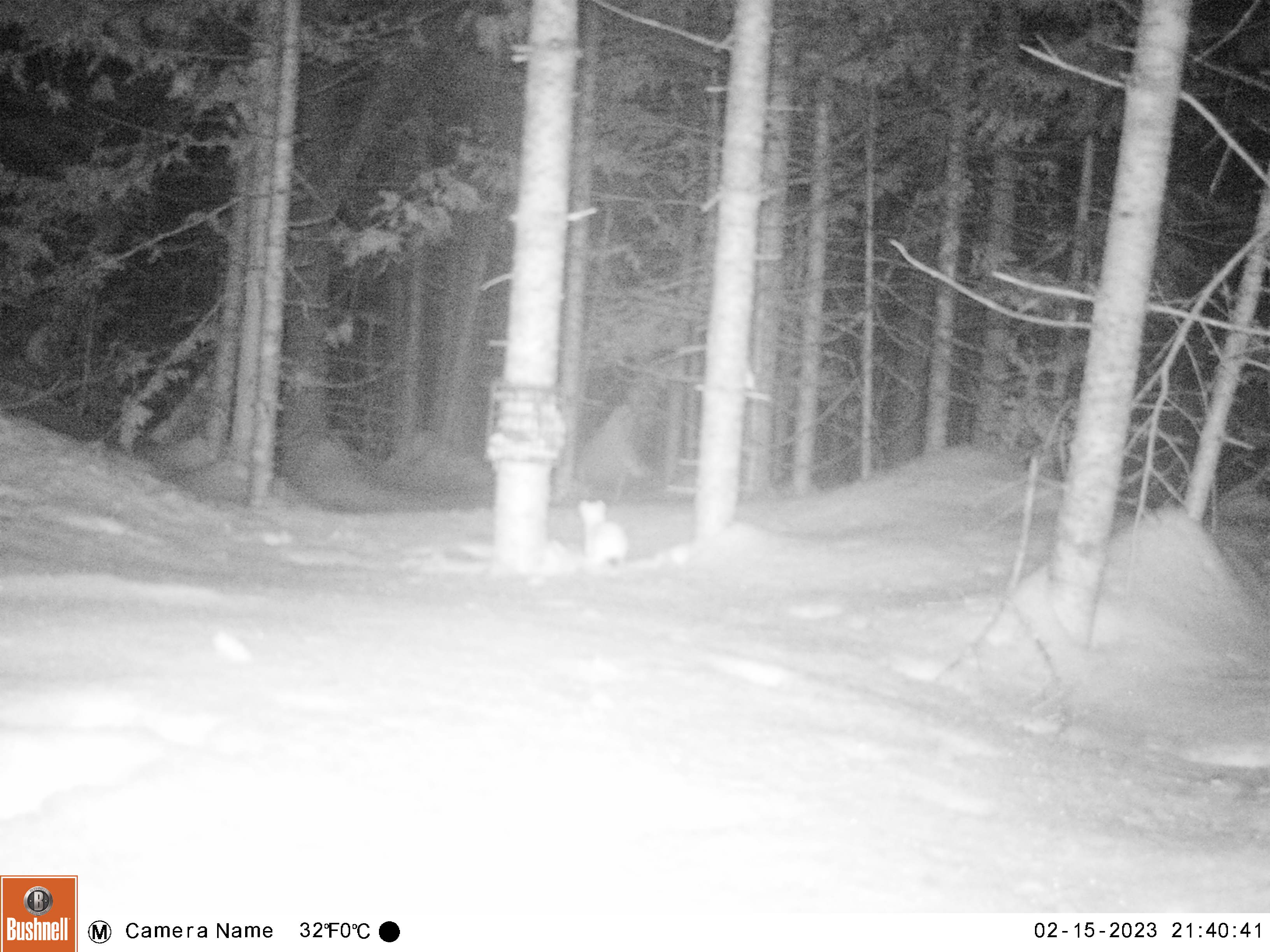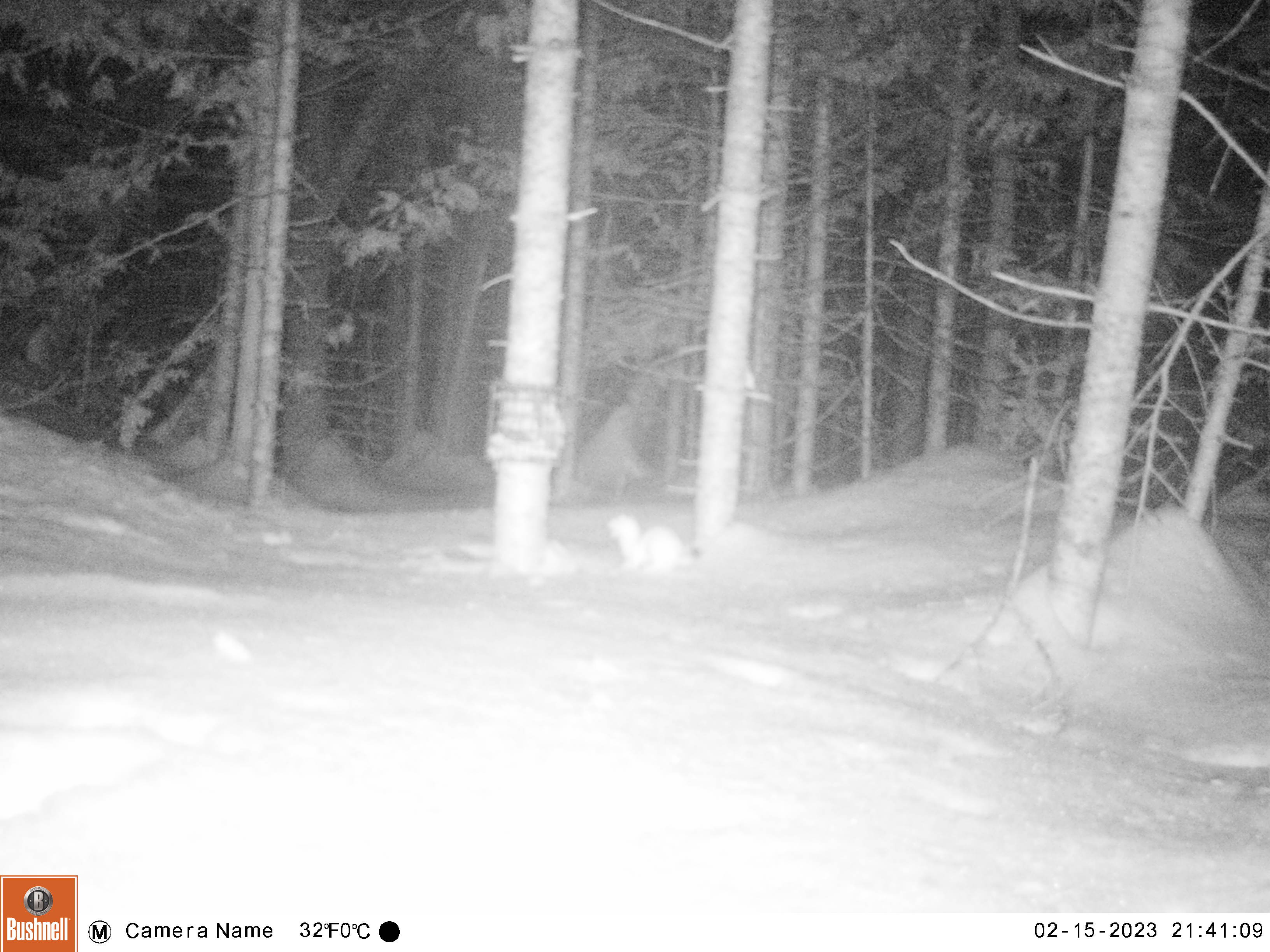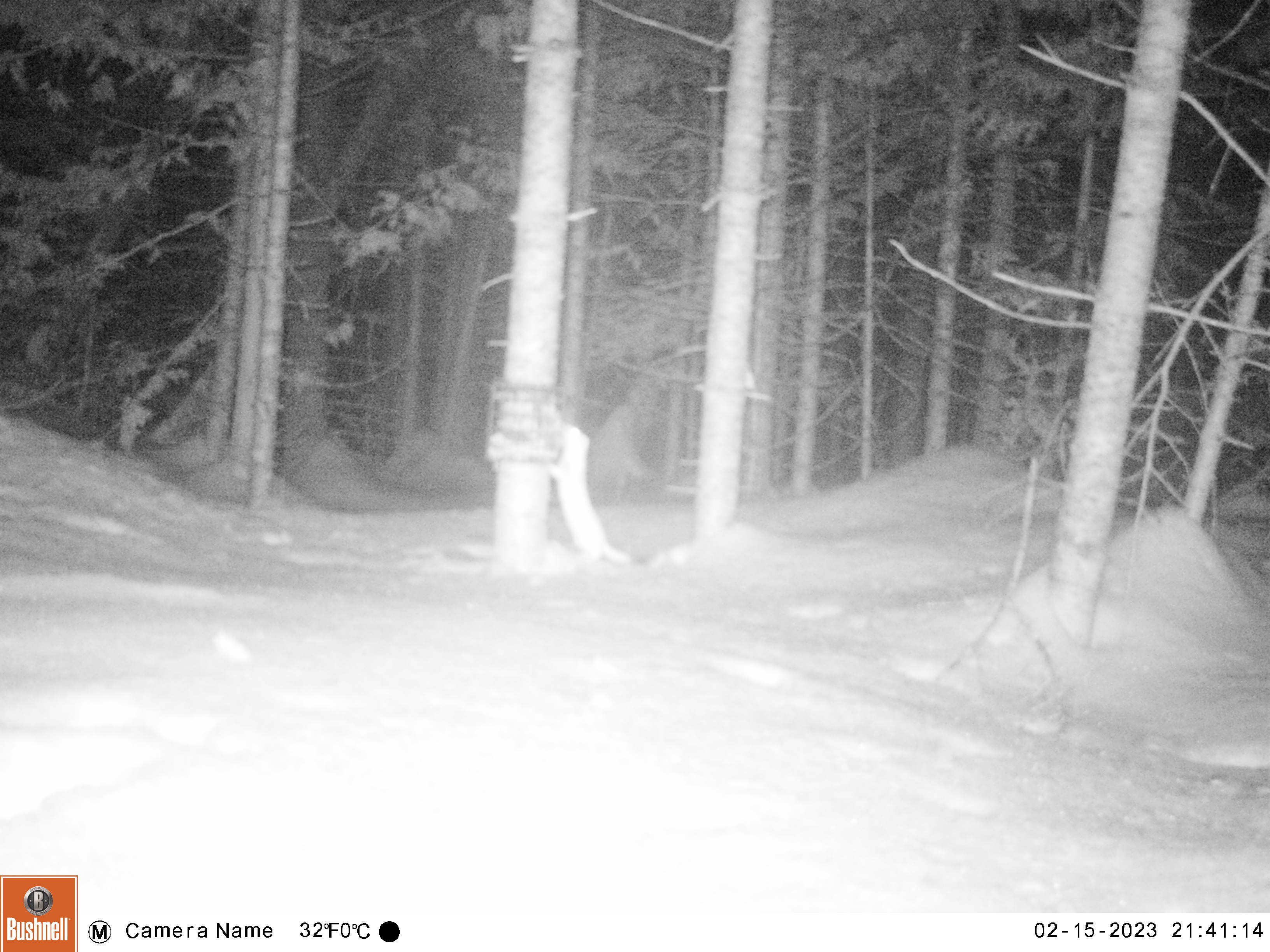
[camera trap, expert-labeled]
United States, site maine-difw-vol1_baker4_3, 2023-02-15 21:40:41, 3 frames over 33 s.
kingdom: Animalia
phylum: Chordata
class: Mammalia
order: Carnivora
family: Mustelidae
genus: Mustela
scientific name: Mustela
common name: weasel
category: weasel sp.